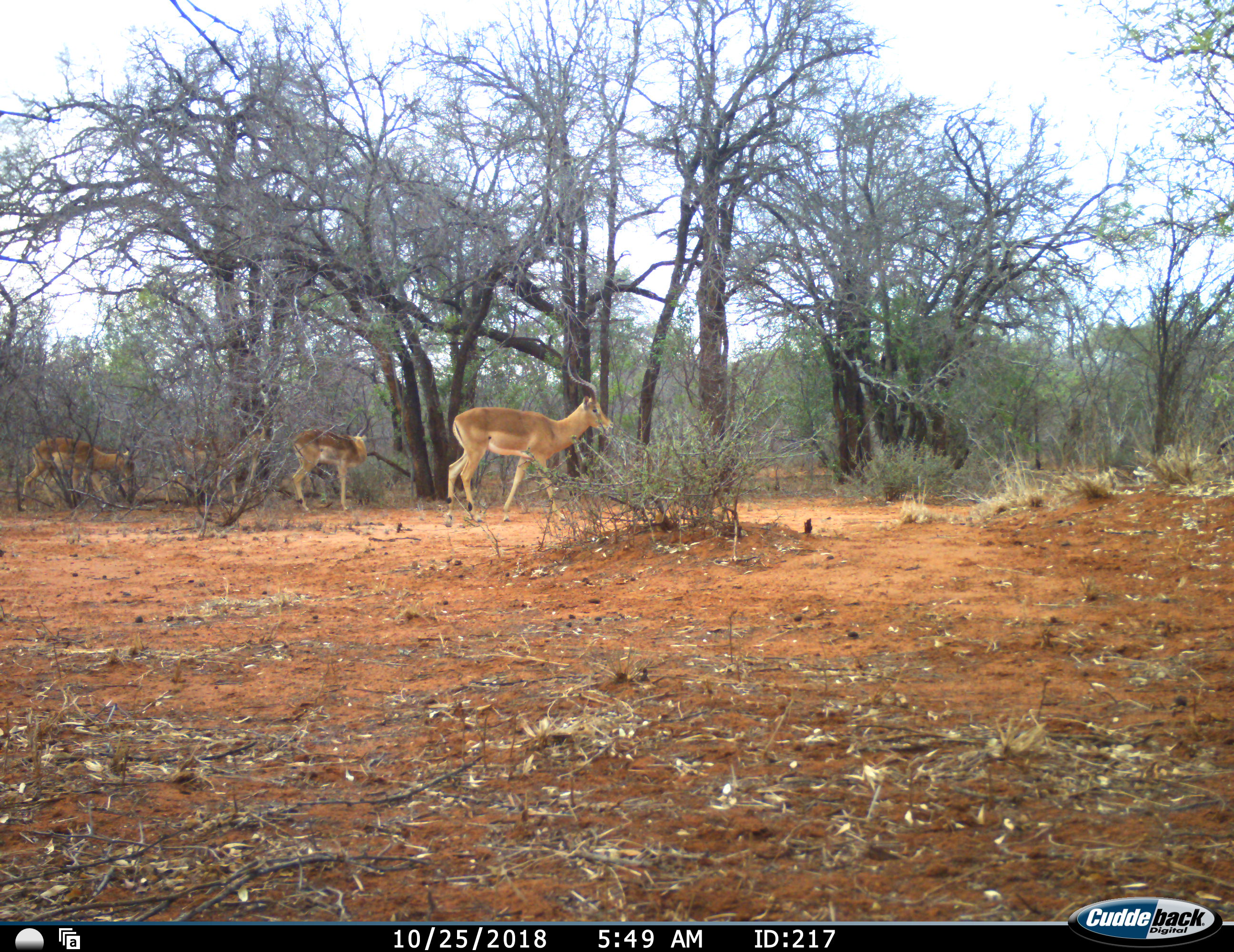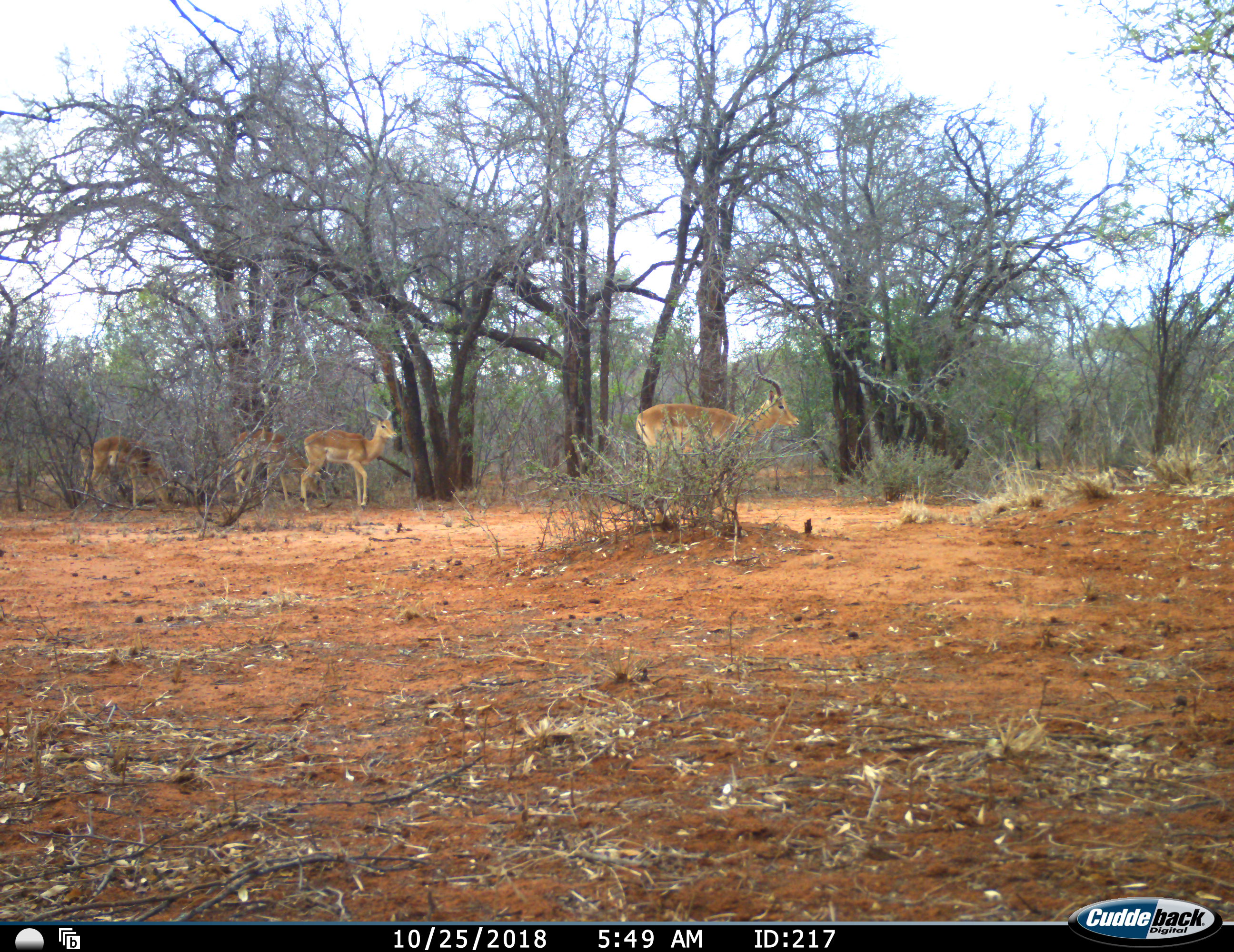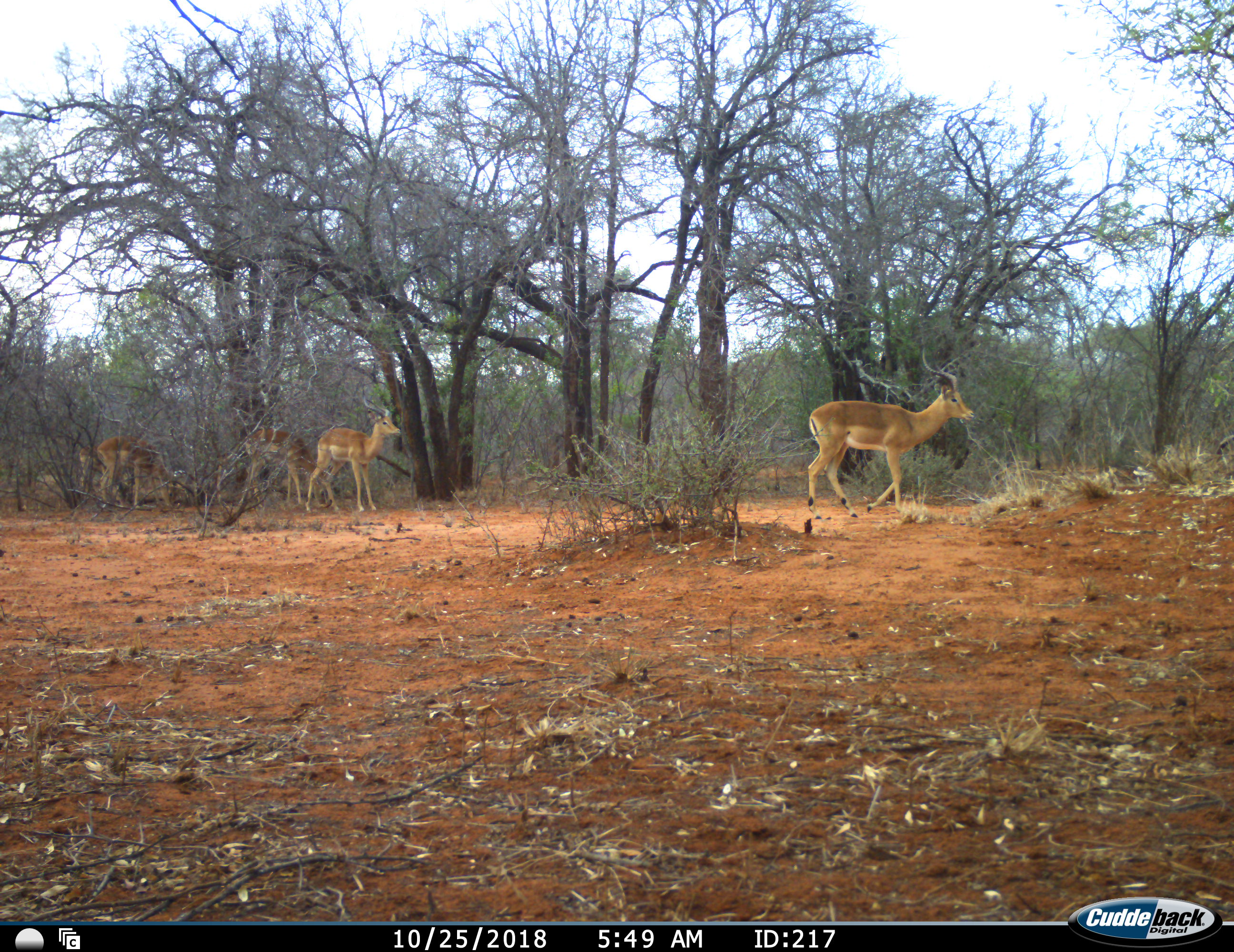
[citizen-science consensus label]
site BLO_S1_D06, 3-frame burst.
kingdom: Animalia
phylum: Chordata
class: Mammalia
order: Artiodactyla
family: Bovidae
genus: Aepyceros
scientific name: Aepyceros melampus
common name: impala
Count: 4.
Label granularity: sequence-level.